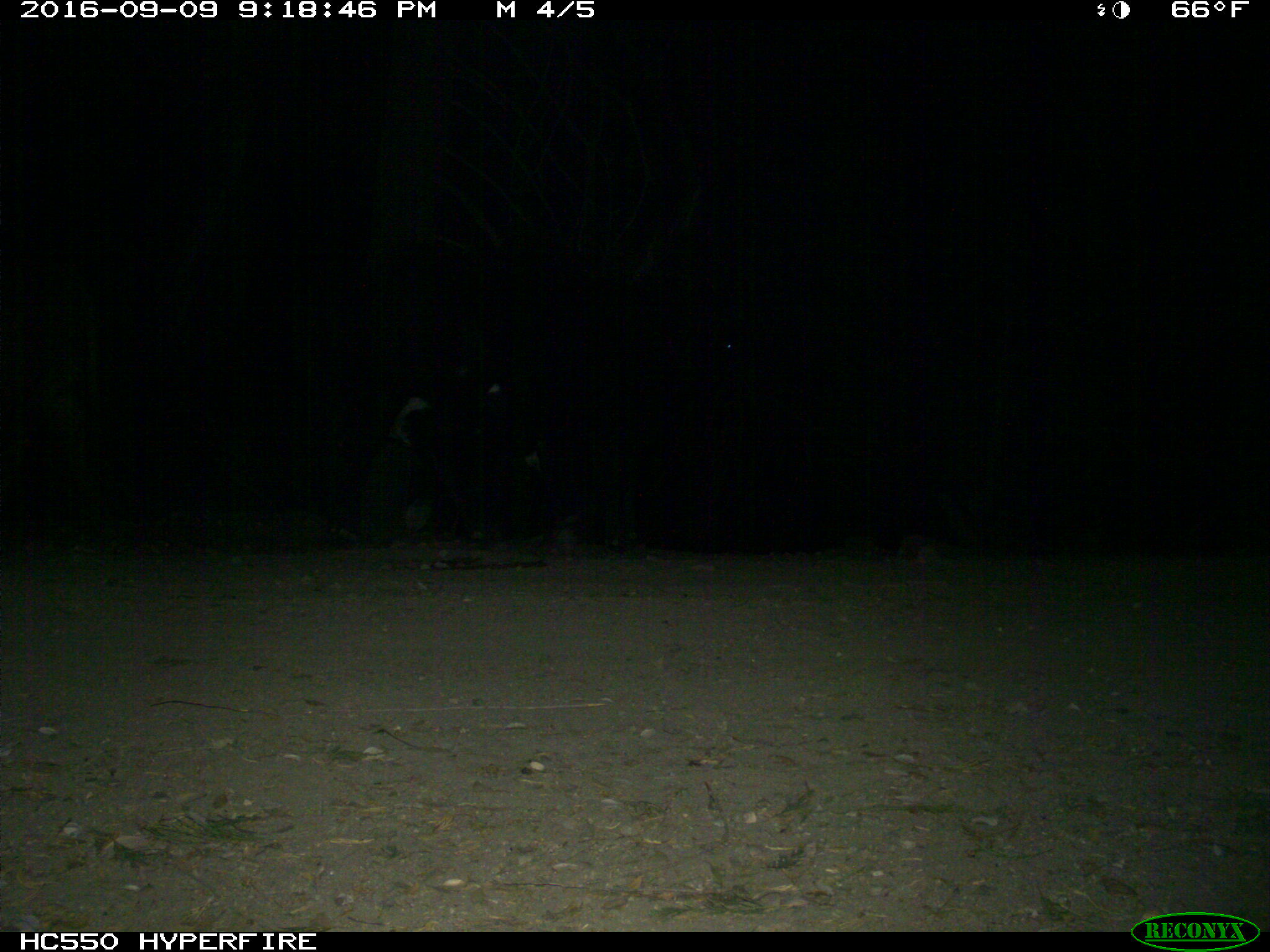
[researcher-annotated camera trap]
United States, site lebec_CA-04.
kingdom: Animalia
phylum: Chordata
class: Mammalia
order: Artiodactyla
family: Bovidae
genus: Bos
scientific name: Bos taurus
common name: domestic cow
Bos taurus (domestic cow).